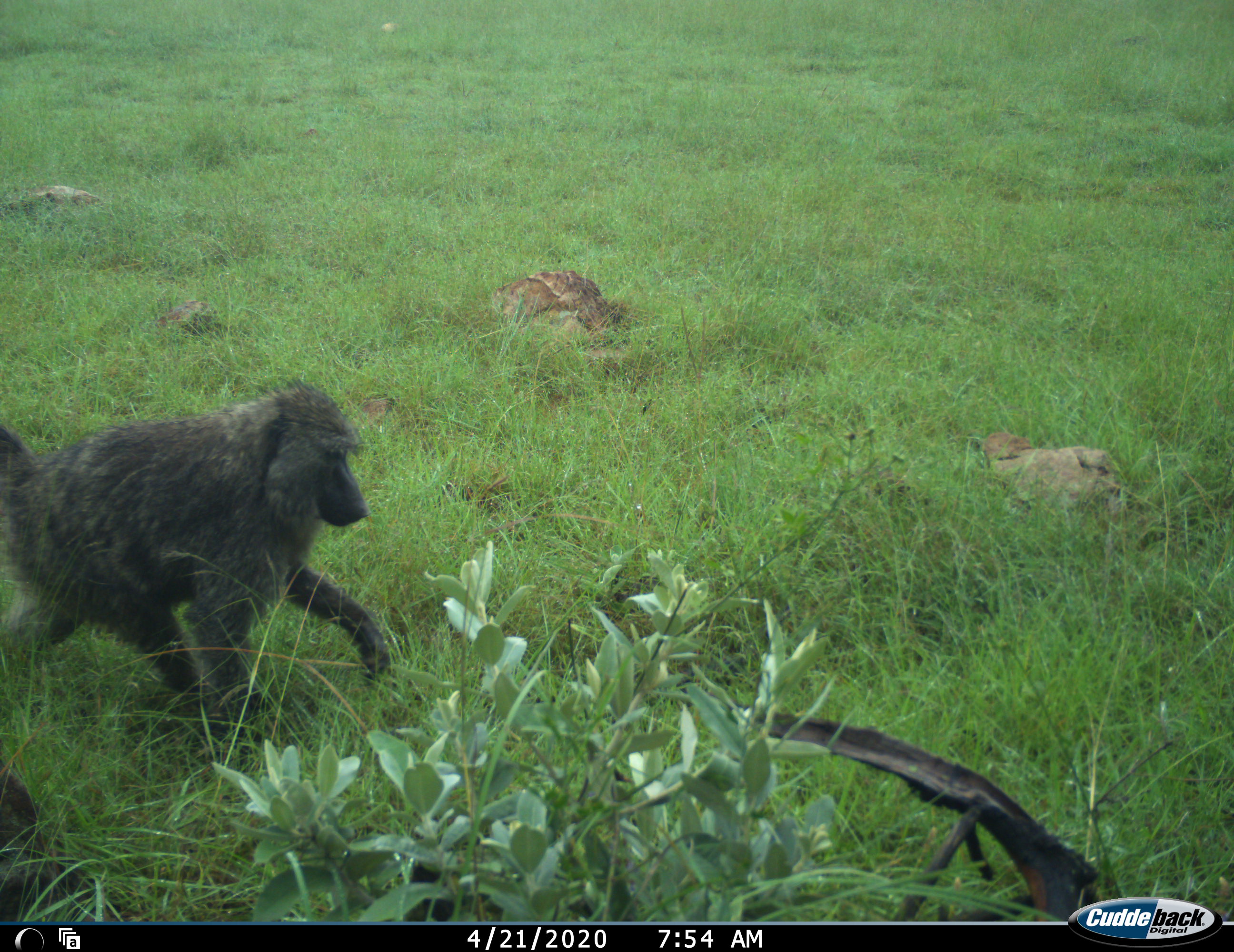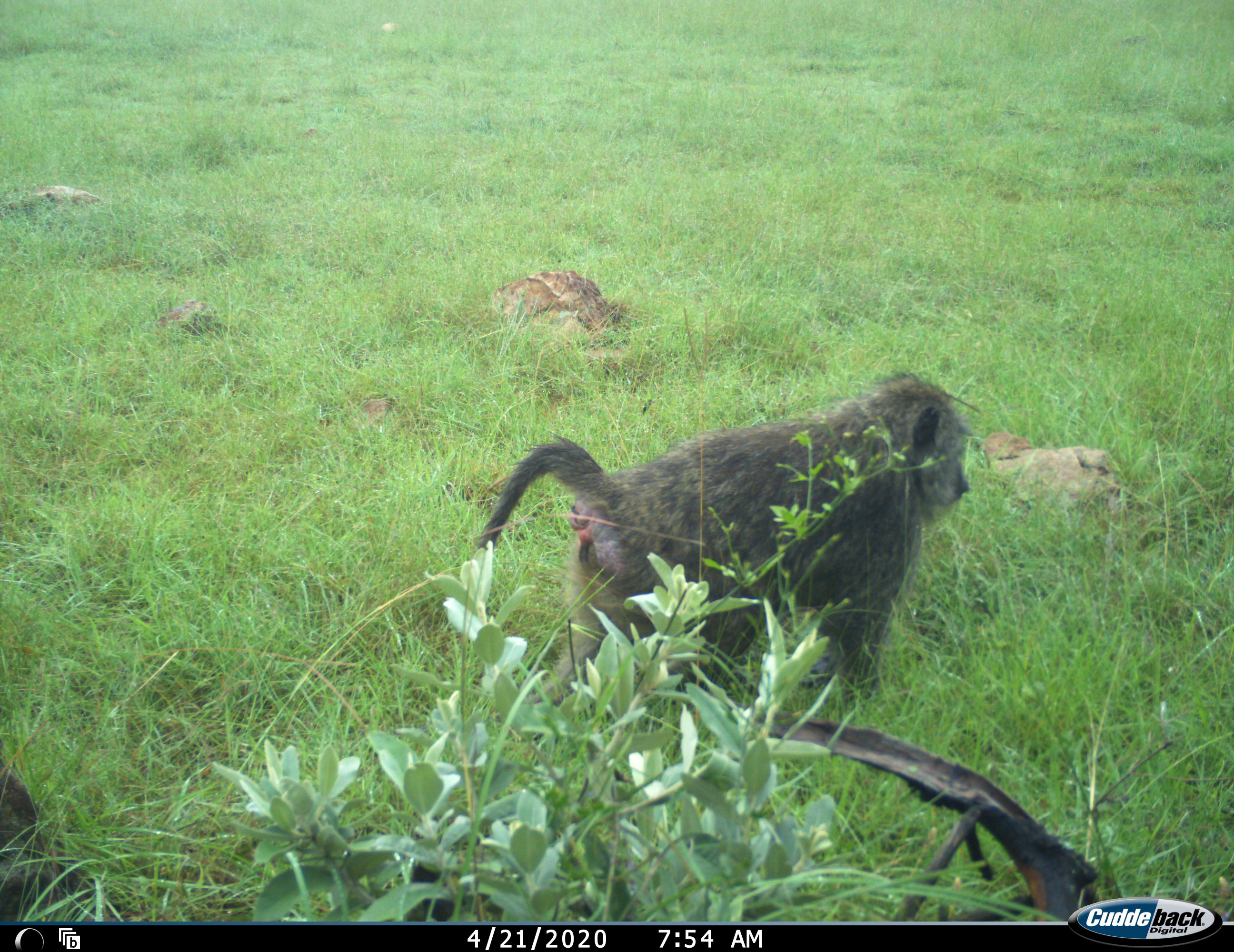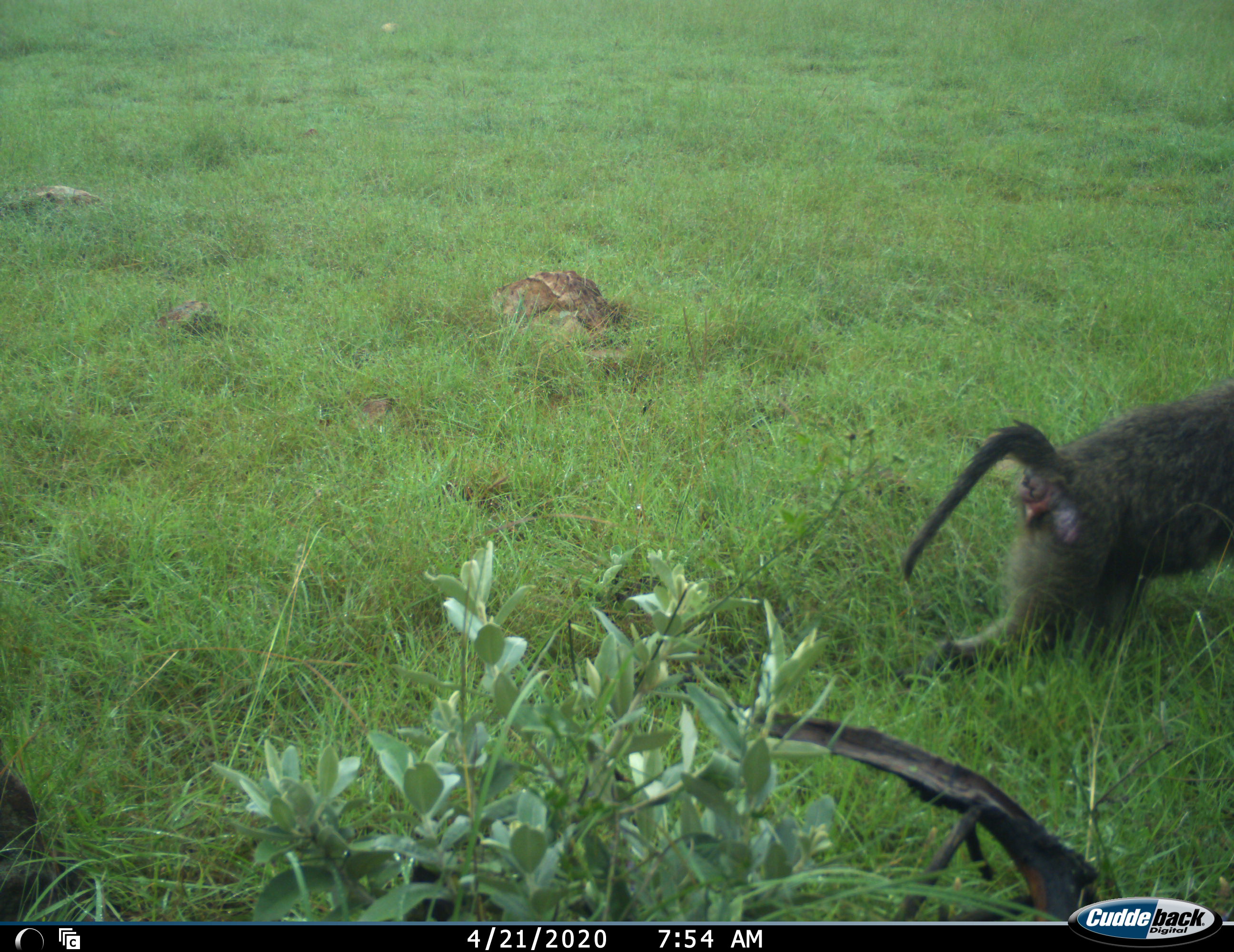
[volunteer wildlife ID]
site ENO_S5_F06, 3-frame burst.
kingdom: Animalia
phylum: Chordata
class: Mammalia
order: Primates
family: Cercopithecidae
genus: Papio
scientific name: Papio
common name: baboon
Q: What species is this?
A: Baboon (Papio).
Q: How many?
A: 1.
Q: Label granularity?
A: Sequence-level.